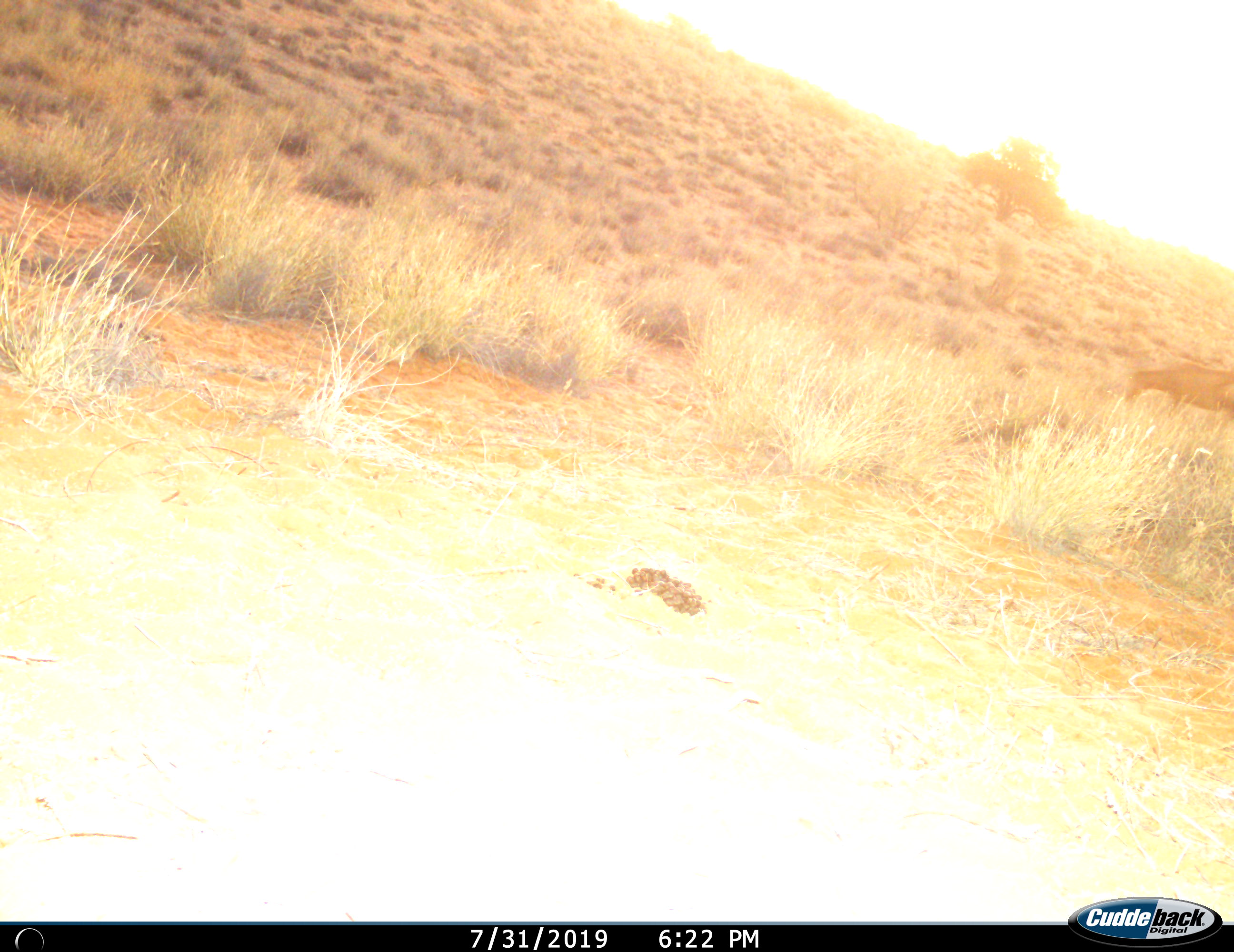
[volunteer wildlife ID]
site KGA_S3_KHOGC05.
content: unidentified animal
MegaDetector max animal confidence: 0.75